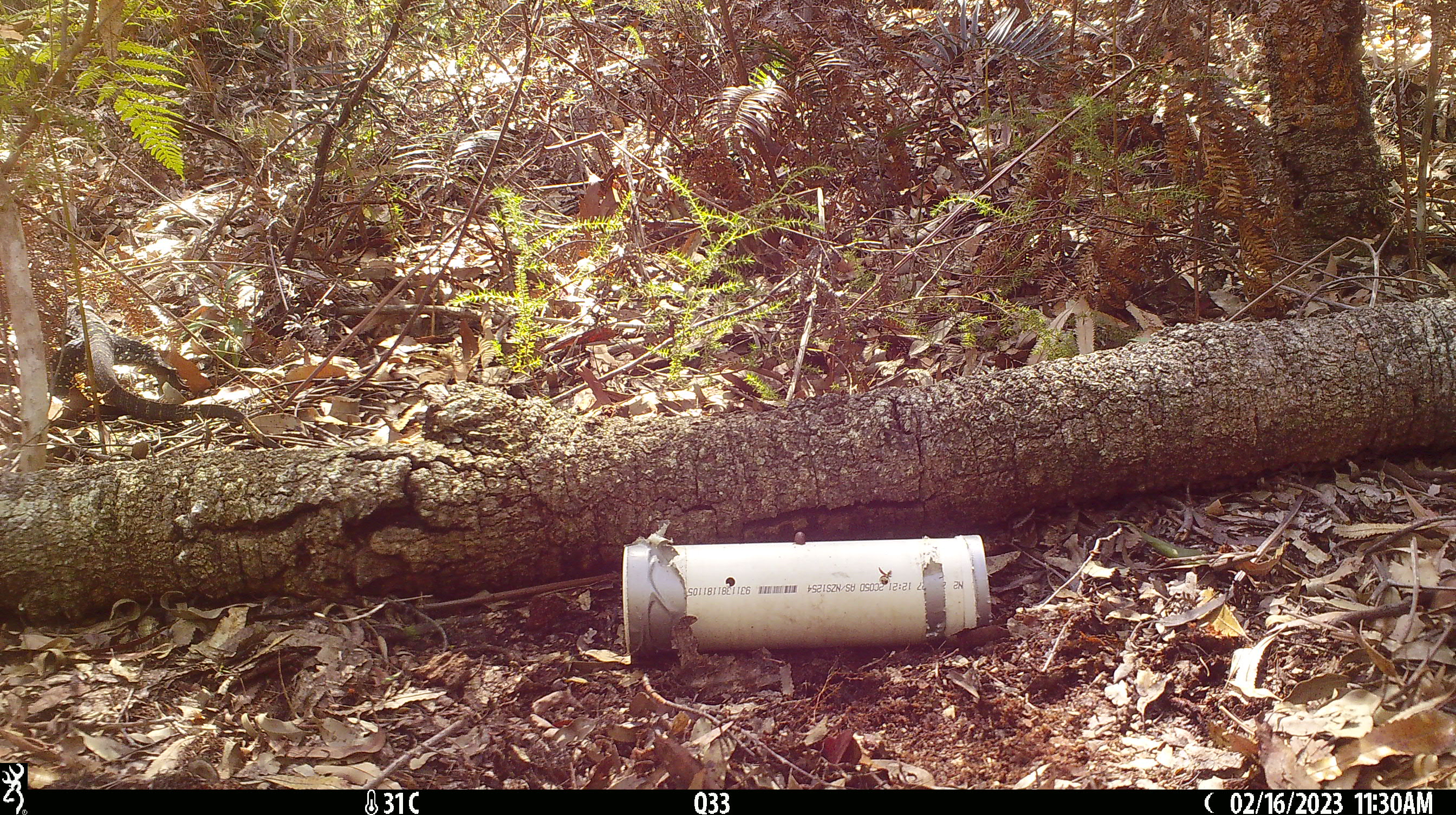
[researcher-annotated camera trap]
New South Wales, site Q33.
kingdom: Animalia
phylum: Chordata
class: Reptilia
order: Squamata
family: Varanidae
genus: Varanus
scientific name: Varanus varius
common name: lace monitor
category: goanna